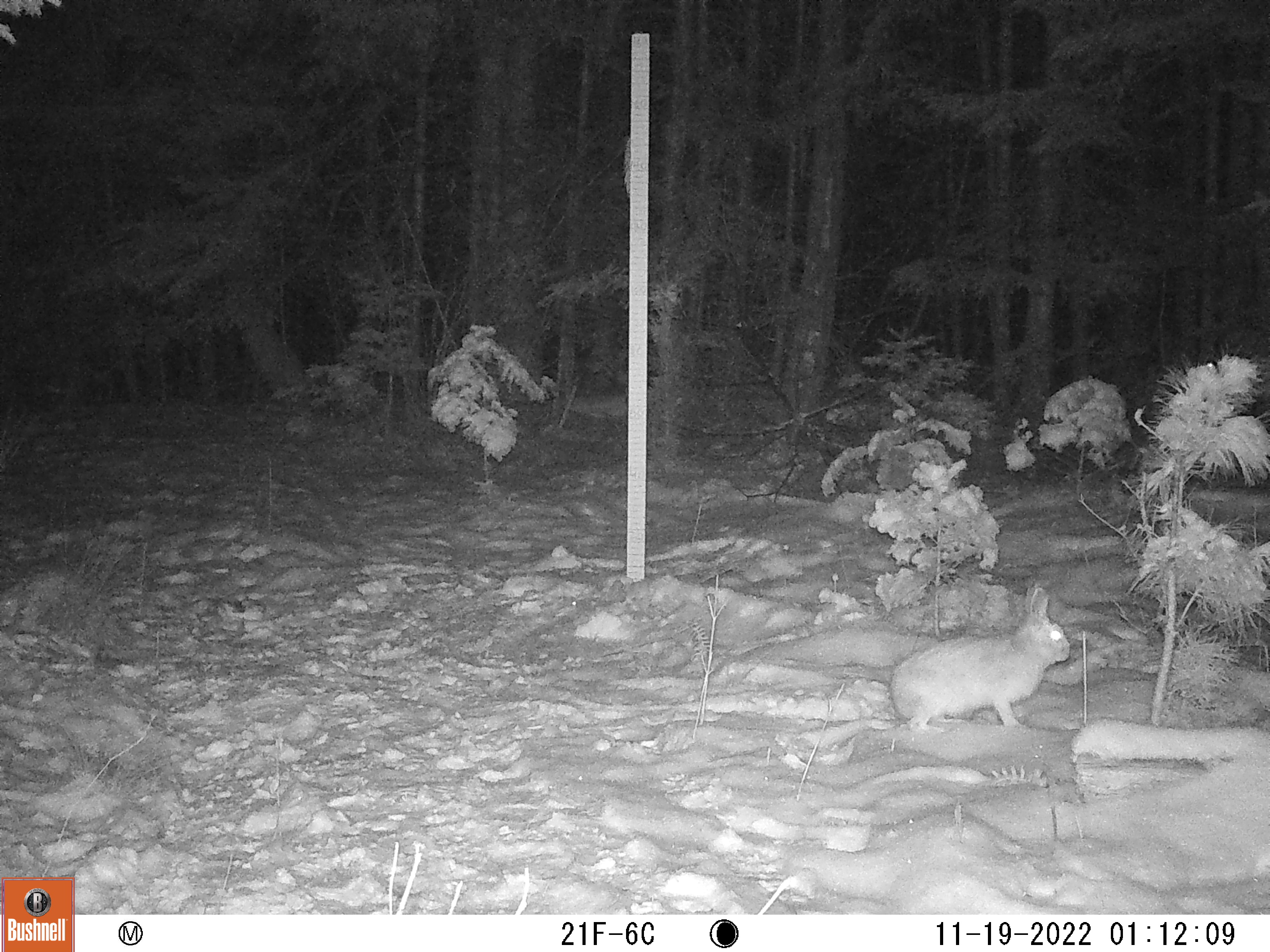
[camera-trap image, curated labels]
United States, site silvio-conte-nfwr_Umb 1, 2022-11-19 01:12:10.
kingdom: Animalia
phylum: Chordata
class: Mammalia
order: Lagomorpha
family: Leporidae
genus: Lepus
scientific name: Lepus americanus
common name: snowshoe hare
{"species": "snowshoe hare (Lepus americanus)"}